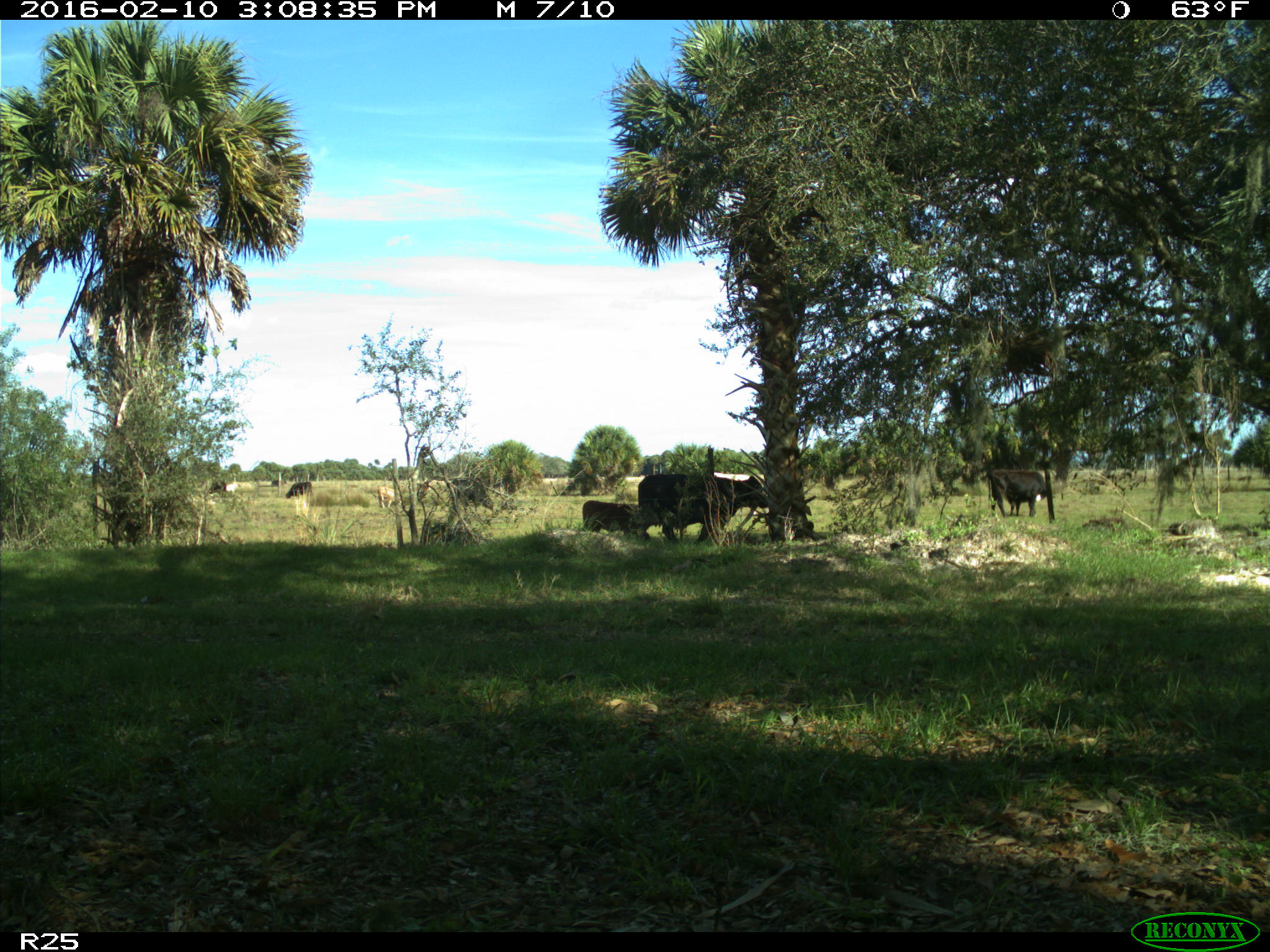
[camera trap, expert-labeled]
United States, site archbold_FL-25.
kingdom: Animalia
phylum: Chordata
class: Mammalia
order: Artiodactyla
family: Bovidae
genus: Bos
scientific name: Bos taurus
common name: domestic cow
Bos taurus (domestic cow).